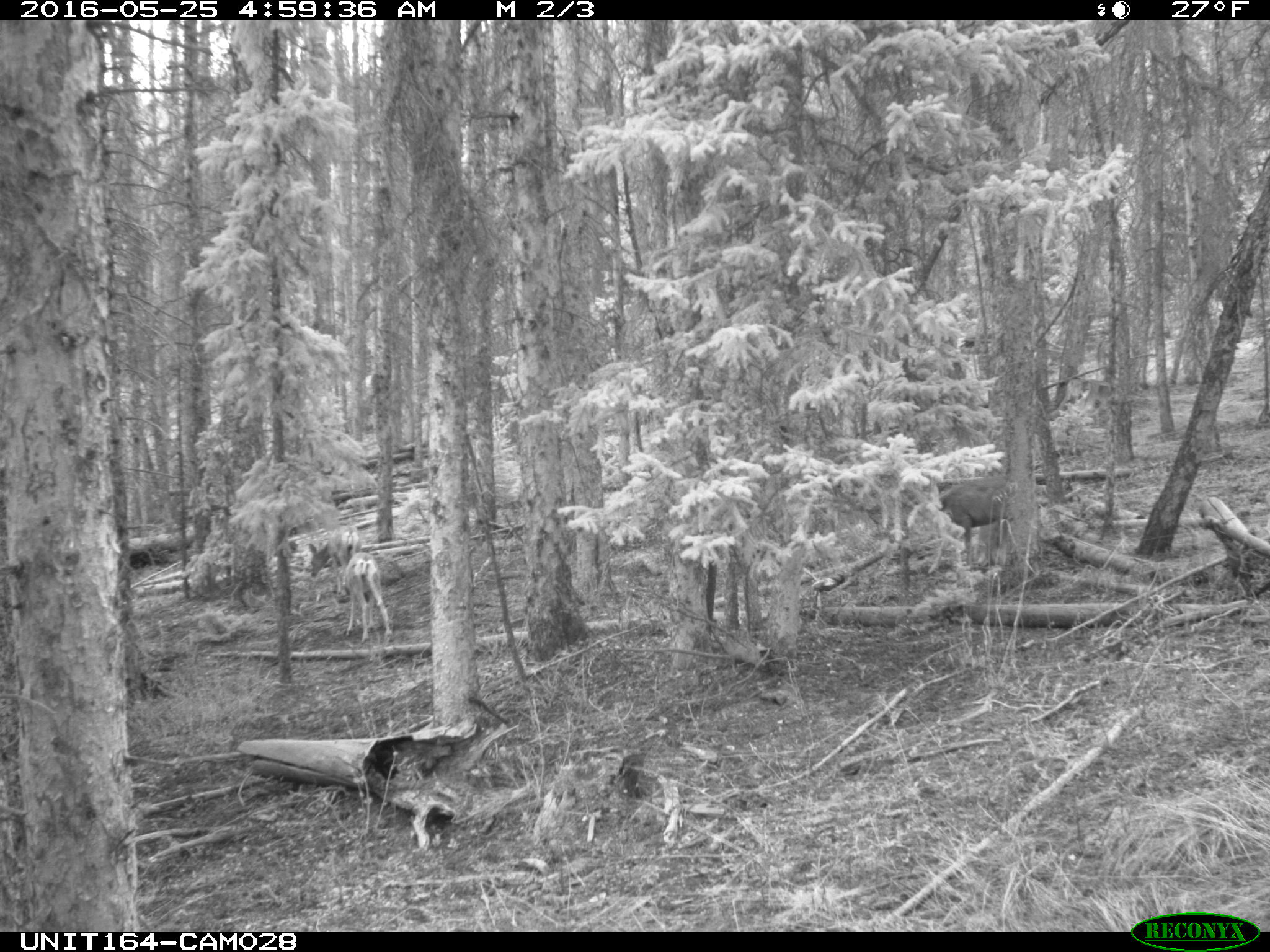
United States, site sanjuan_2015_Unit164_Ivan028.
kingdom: Animalia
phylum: Chordata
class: Mammalia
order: Artiodactyla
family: Cervidae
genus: Odocoileus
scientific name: Odocoileus hemionus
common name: mule deer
Odocoileus hemionus (mule deer).